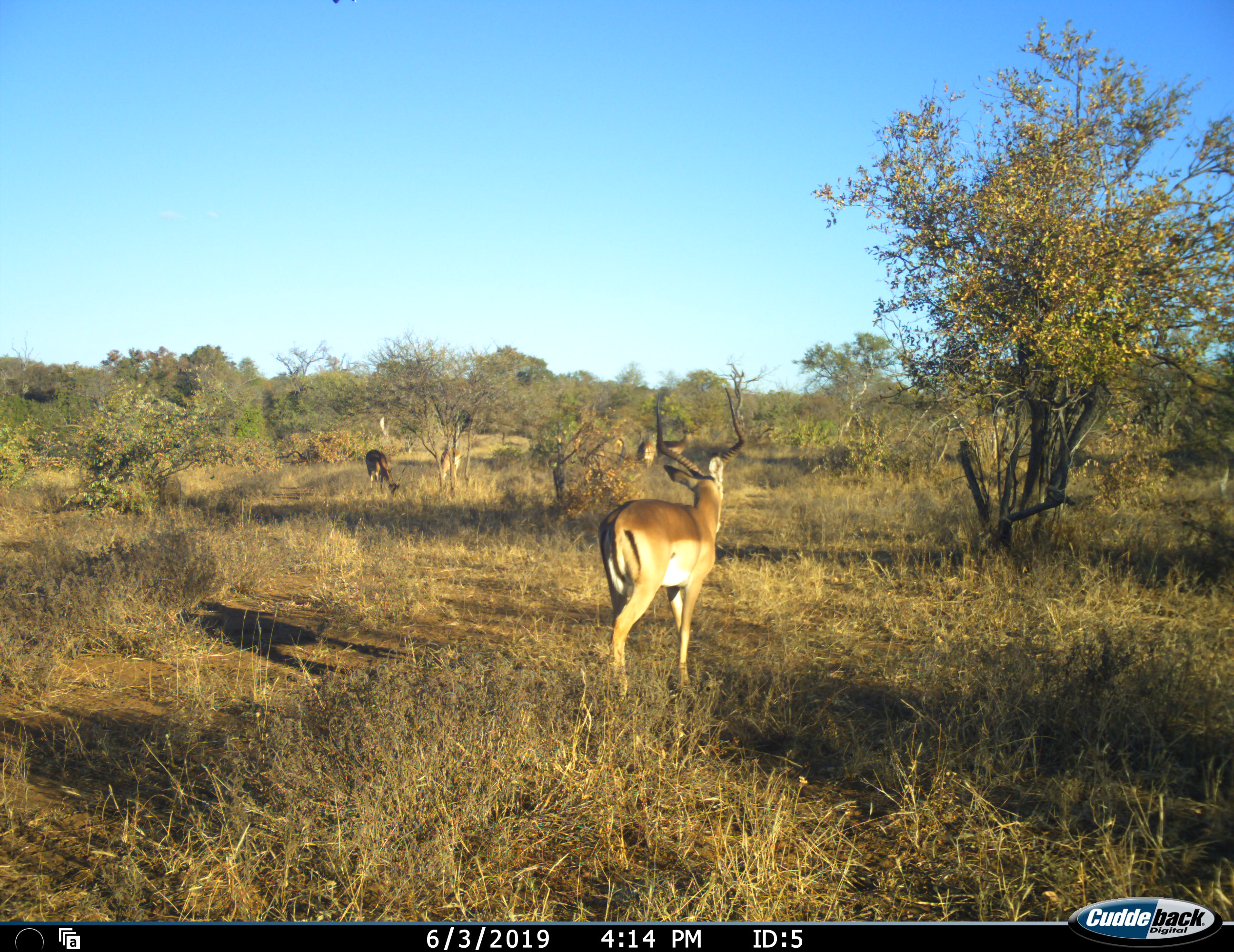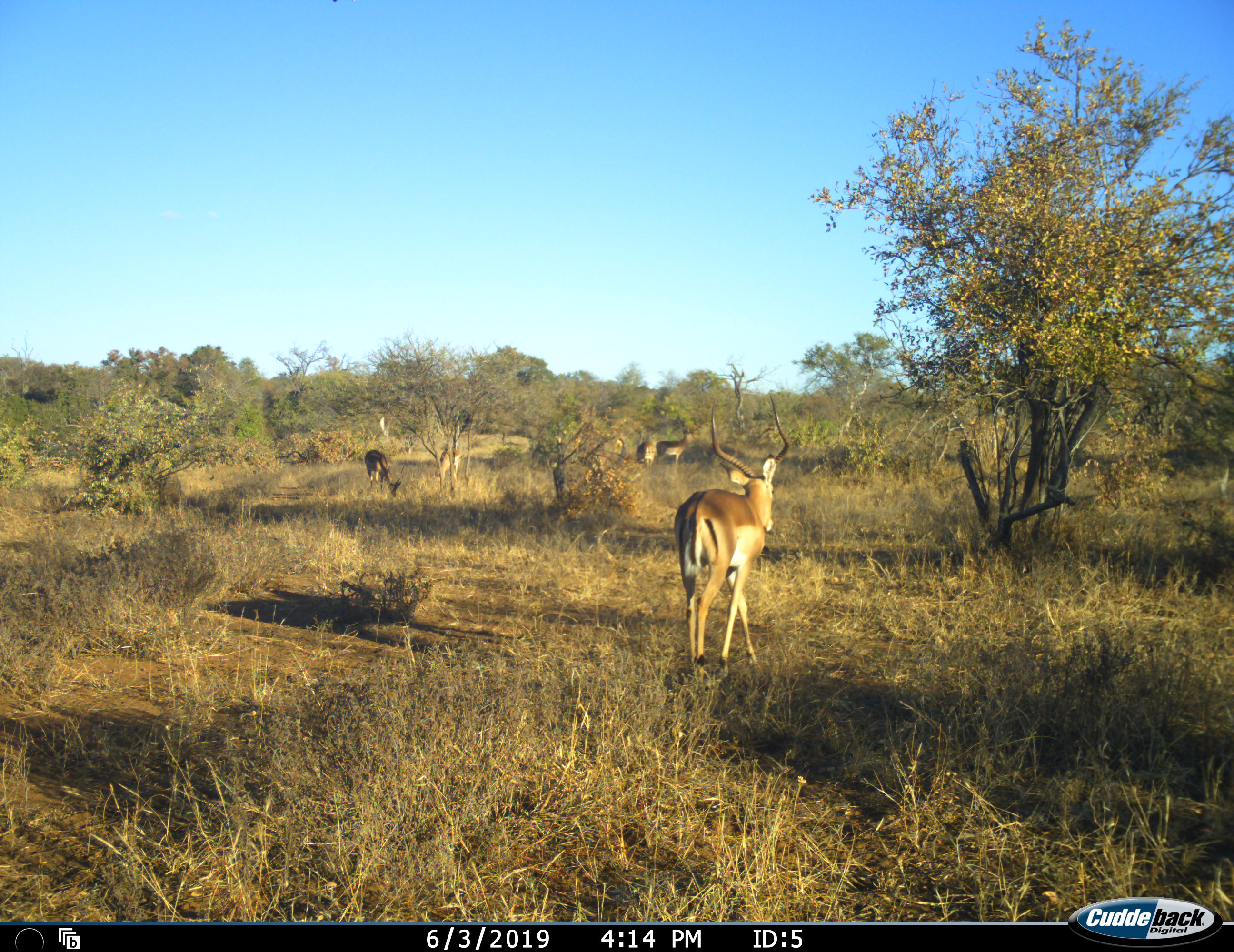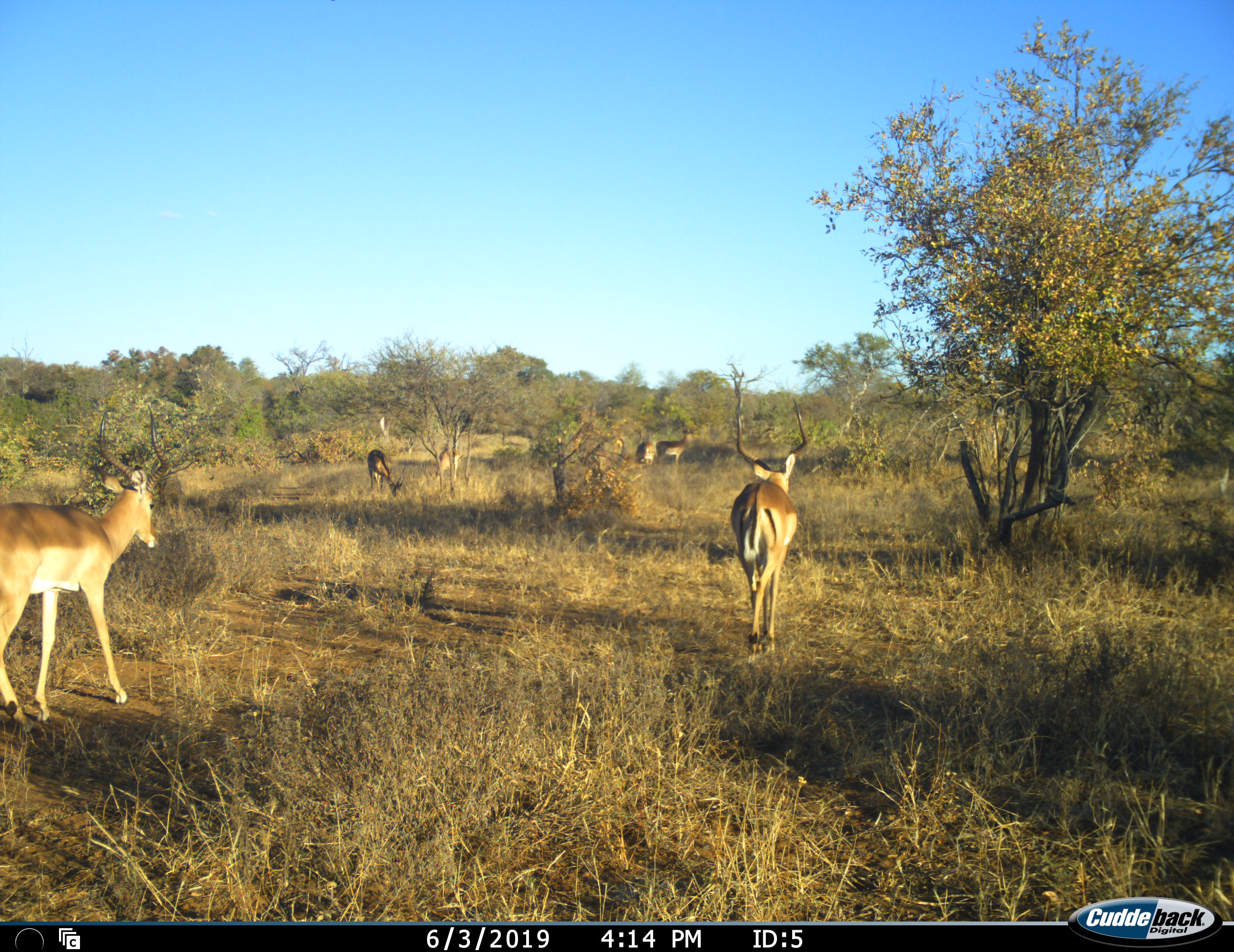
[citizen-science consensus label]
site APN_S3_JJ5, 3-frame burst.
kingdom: Animalia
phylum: Chordata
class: Mammalia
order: Artiodactyla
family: Bovidae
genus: Aepyceros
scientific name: Aepyceros melampus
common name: impala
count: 6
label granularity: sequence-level